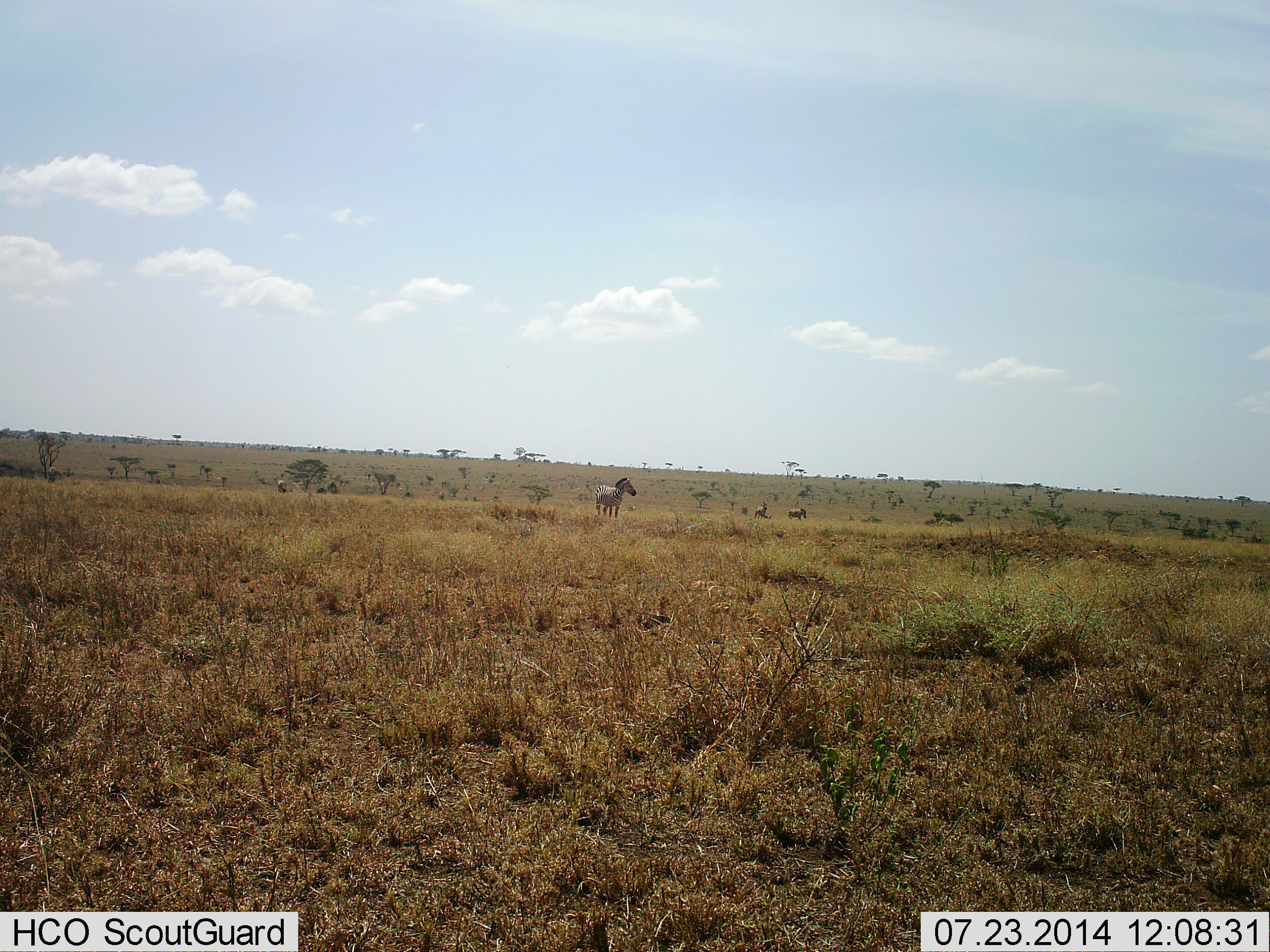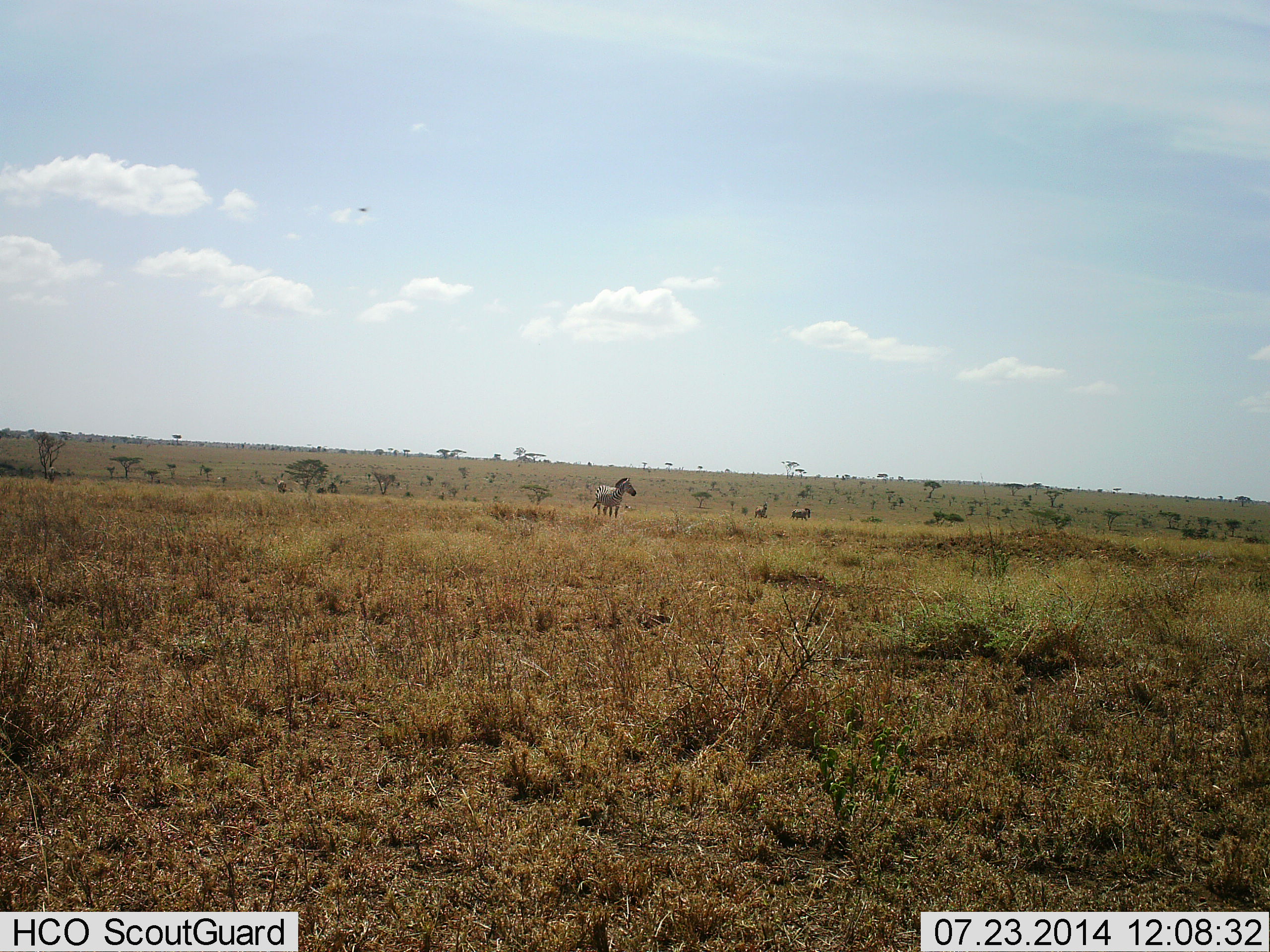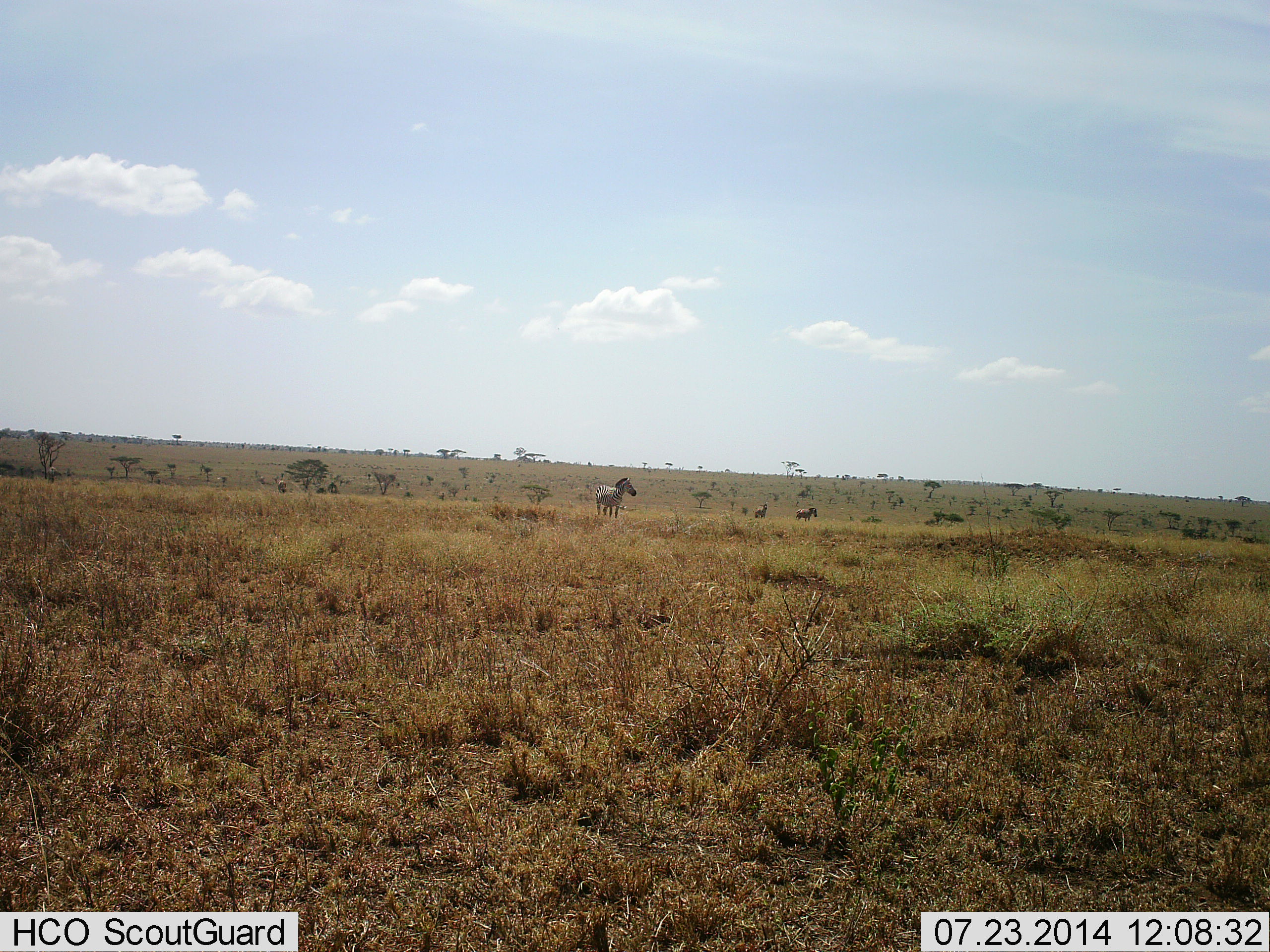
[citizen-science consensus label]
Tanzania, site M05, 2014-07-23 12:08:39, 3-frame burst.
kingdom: Animalia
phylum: Chordata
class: Mammalia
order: Perissodactyla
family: Equidae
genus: Equus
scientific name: Equus quagga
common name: plains zebra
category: zebra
Zebra (plains zebra) (Equus quagga), count 3. Behavior (volunteer vote fractions): standing 100%, resting 0%, moving 42%, interacting 0%. Young present (vote fraction): 0%. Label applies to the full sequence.